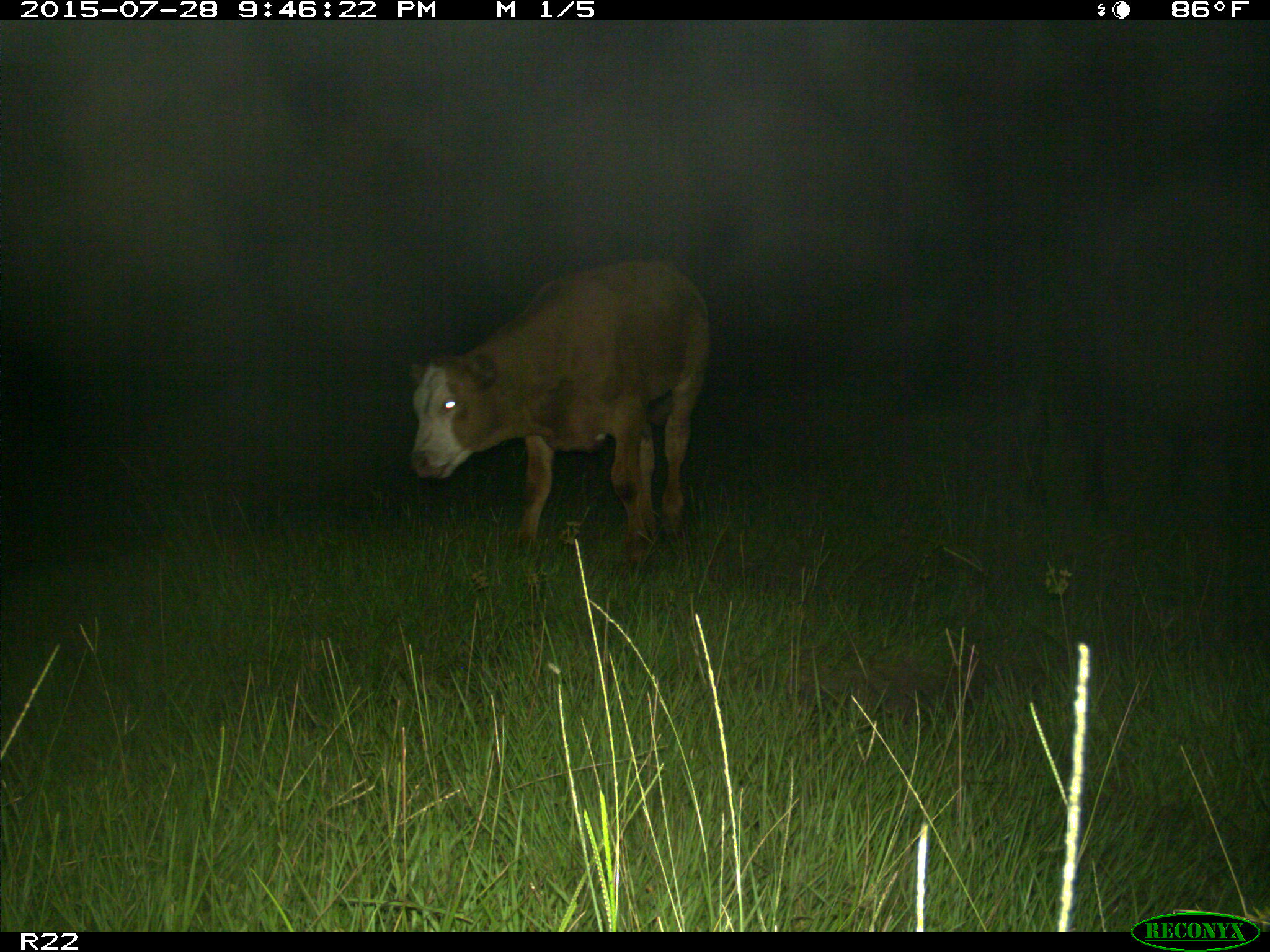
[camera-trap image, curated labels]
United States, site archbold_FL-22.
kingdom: Animalia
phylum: Chordata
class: Mammalia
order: Artiodactyla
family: Bovidae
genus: Bos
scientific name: Bos taurus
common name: domestic cow